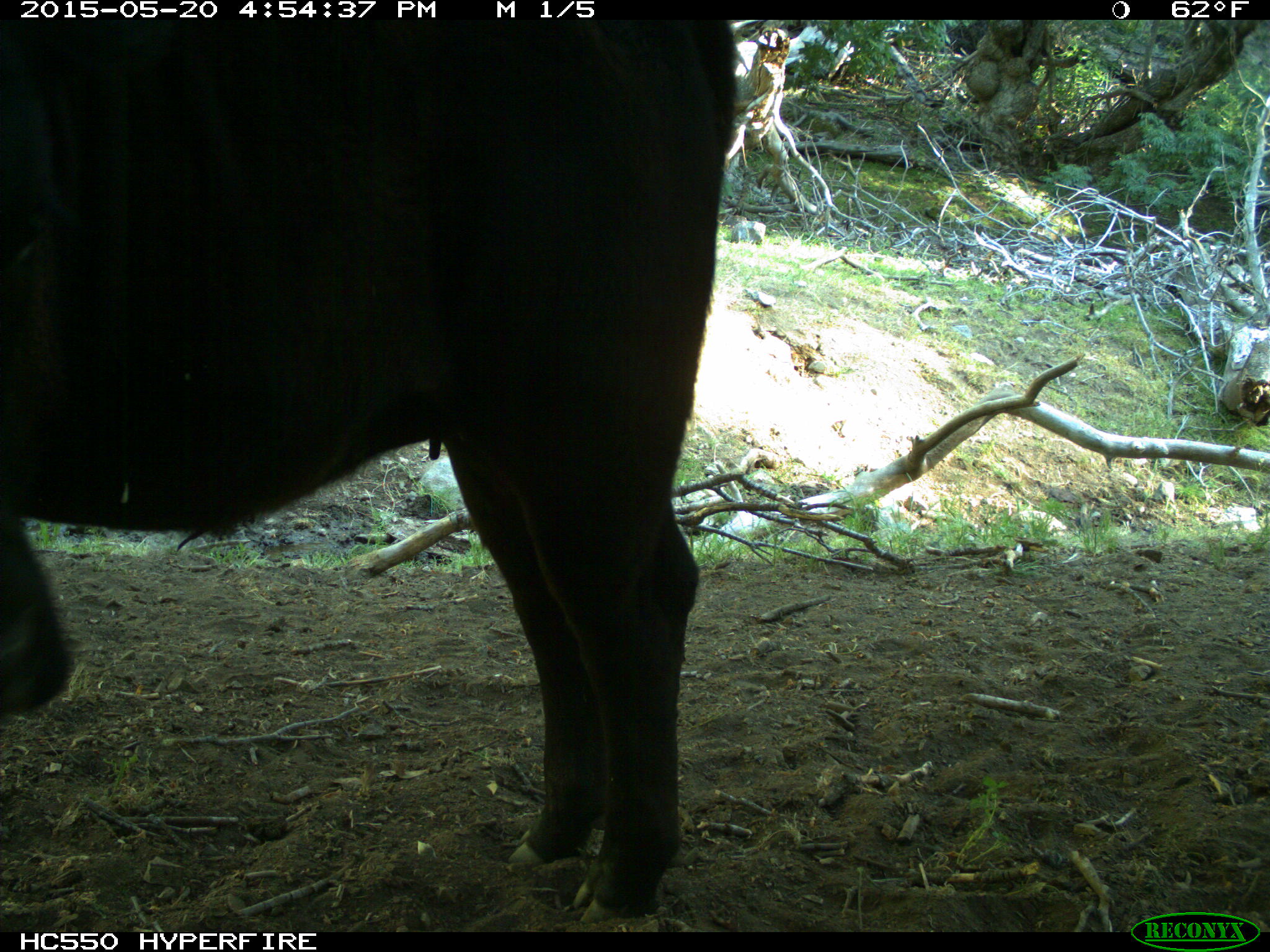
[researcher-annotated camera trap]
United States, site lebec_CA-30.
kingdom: Animalia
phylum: Chordata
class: Mammalia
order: Artiodactyla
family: Bovidae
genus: Bos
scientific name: Bos taurus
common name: domestic cow